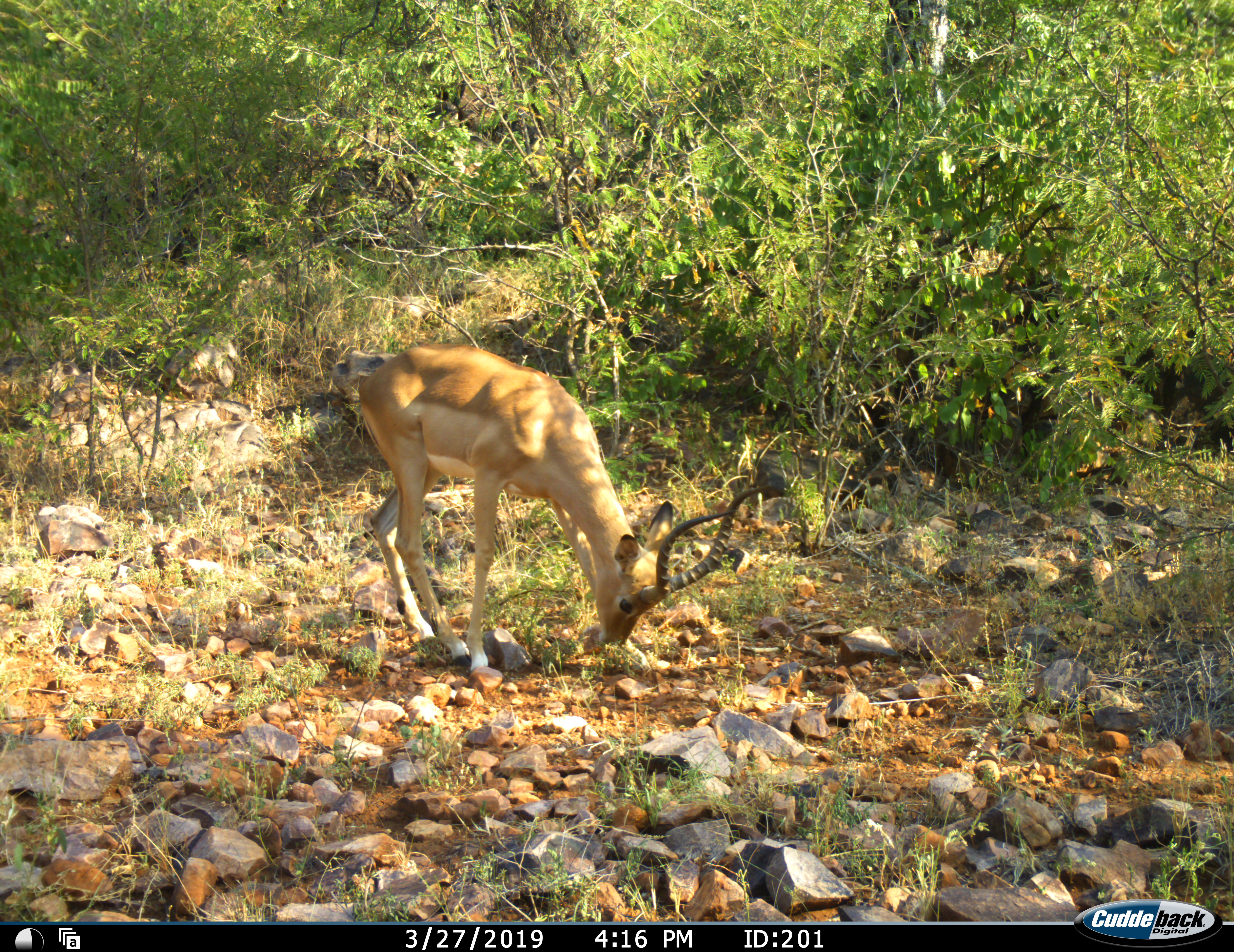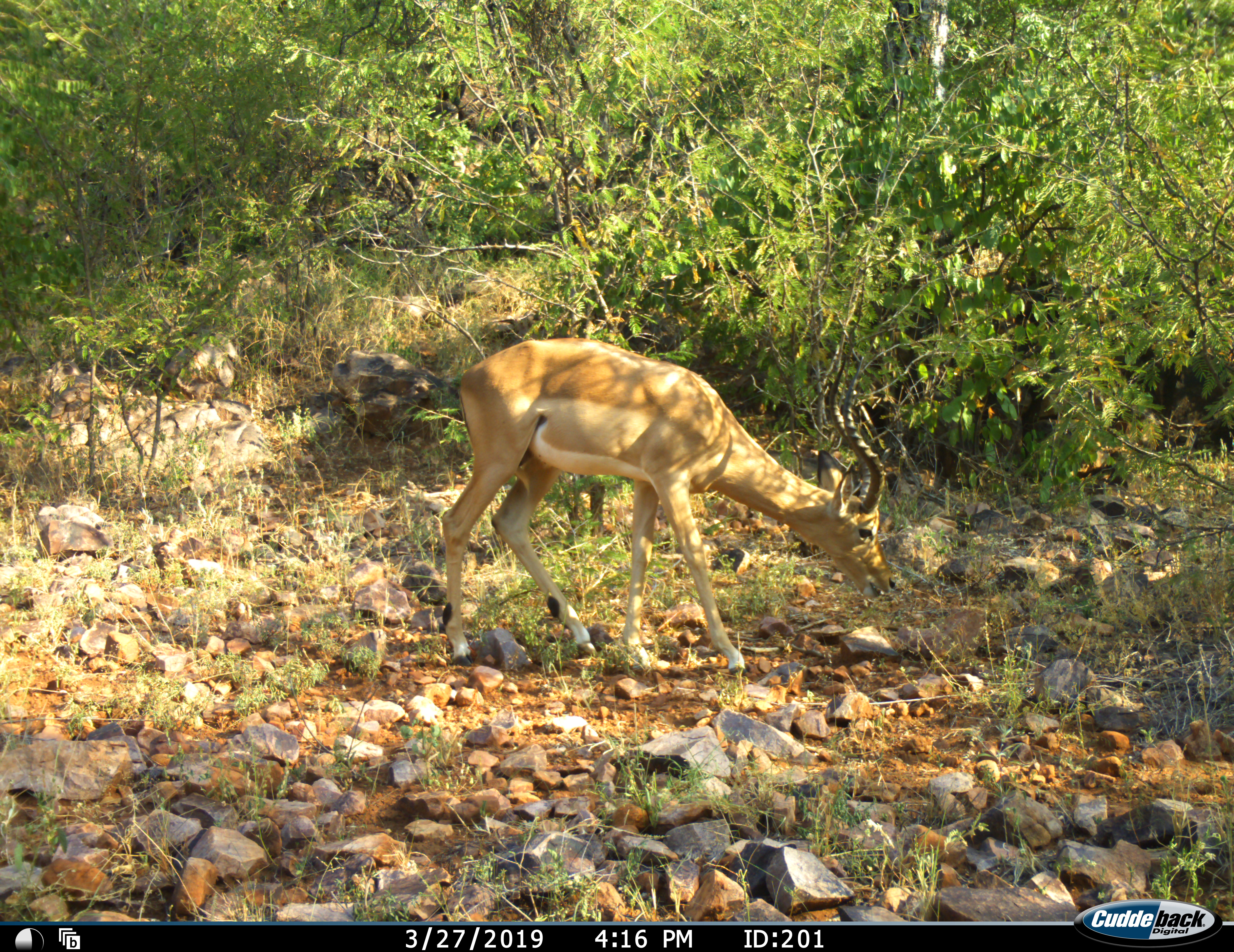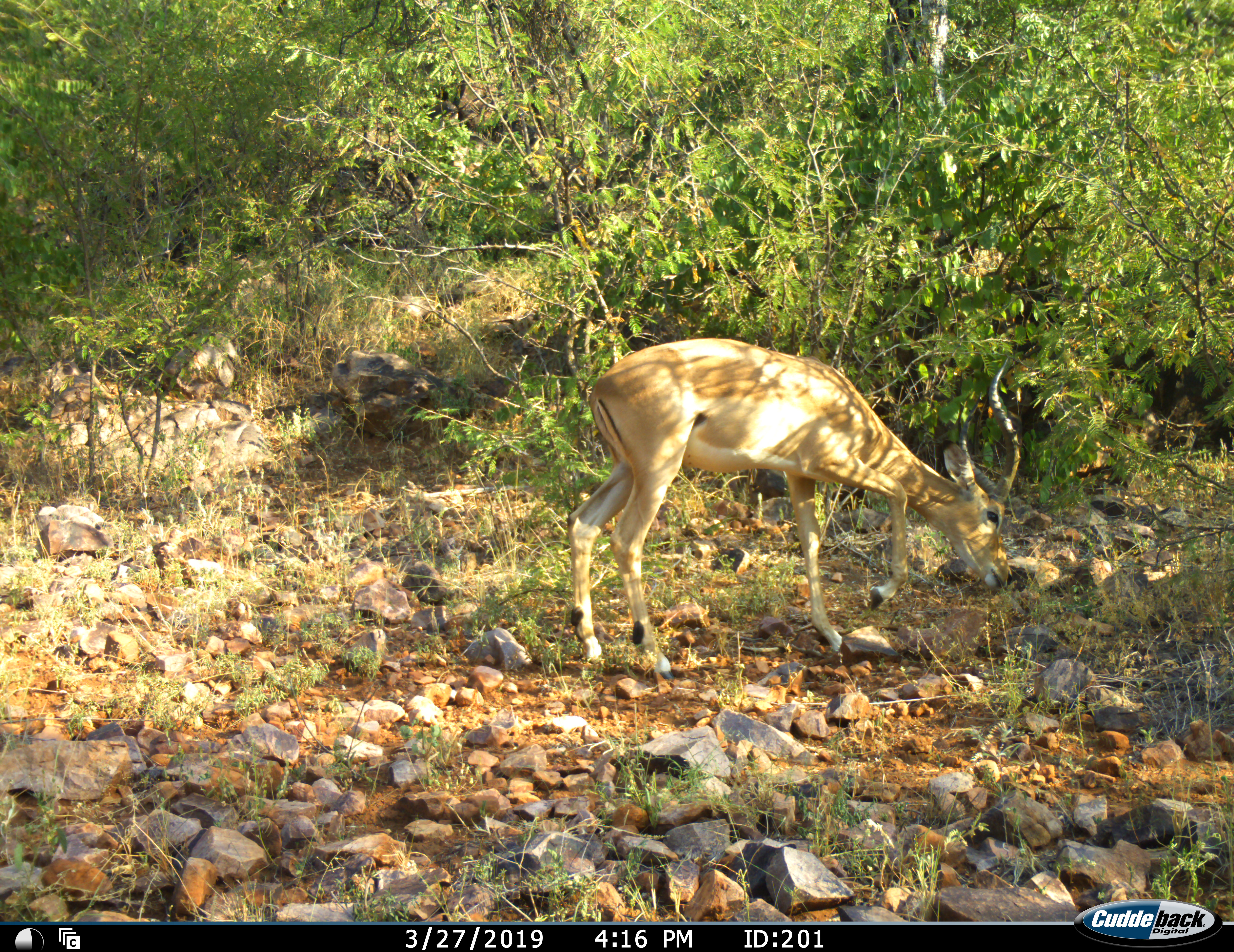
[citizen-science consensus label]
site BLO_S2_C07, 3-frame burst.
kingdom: Animalia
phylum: Chordata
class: Mammalia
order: Artiodactyla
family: Bovidae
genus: Aepyceros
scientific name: Aepyceros melampus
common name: impala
Impala (Aepyceros melampus), count 1. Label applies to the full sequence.